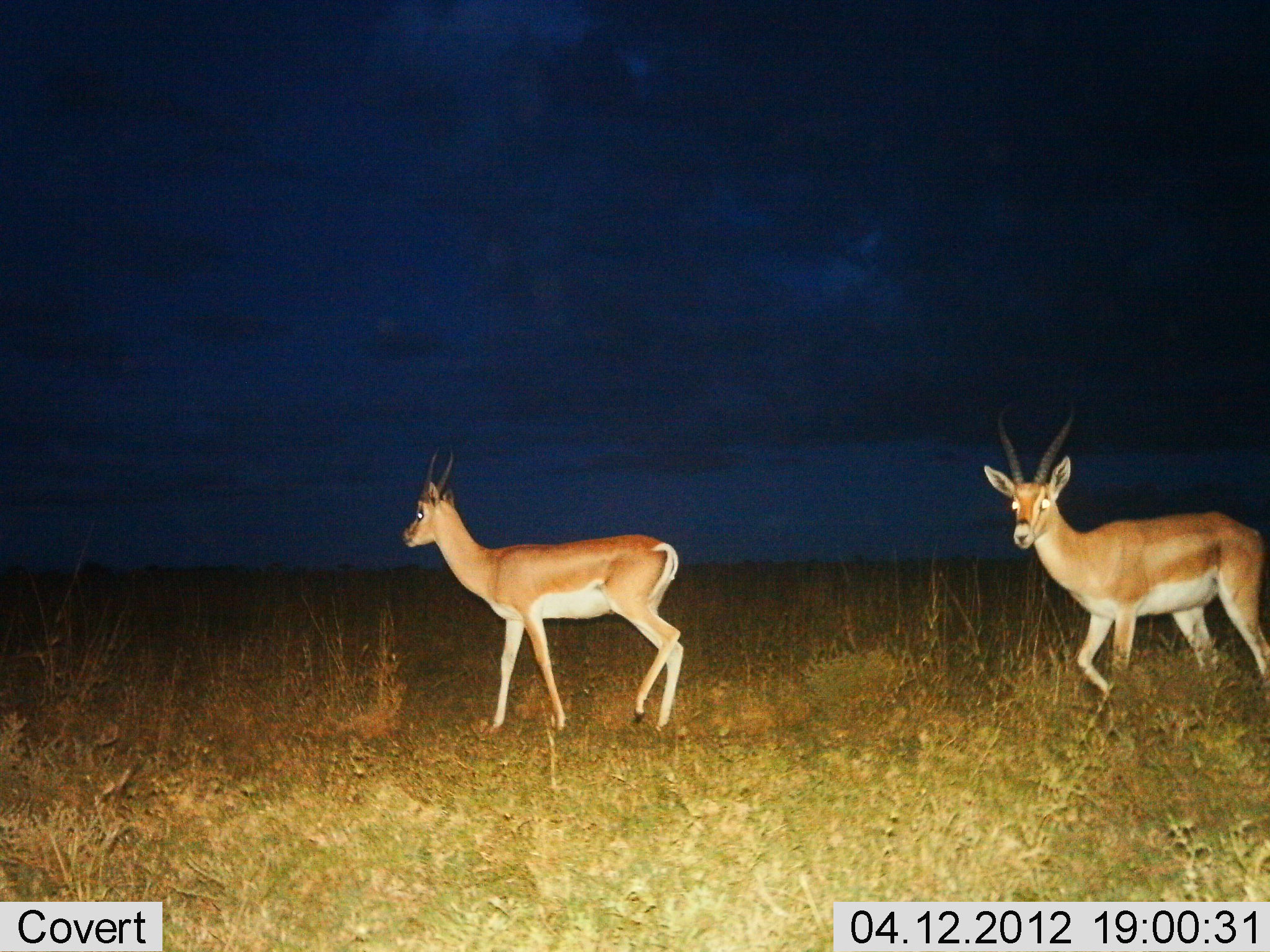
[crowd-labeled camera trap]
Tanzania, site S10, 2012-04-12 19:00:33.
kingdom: Animalia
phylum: Chordata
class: Mammalia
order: Artiodactyla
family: Bovidae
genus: Nanger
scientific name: Nanger granti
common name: grant's gazelle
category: gazellegrants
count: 2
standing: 43%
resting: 0%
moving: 70%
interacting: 0%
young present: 0%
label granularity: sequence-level